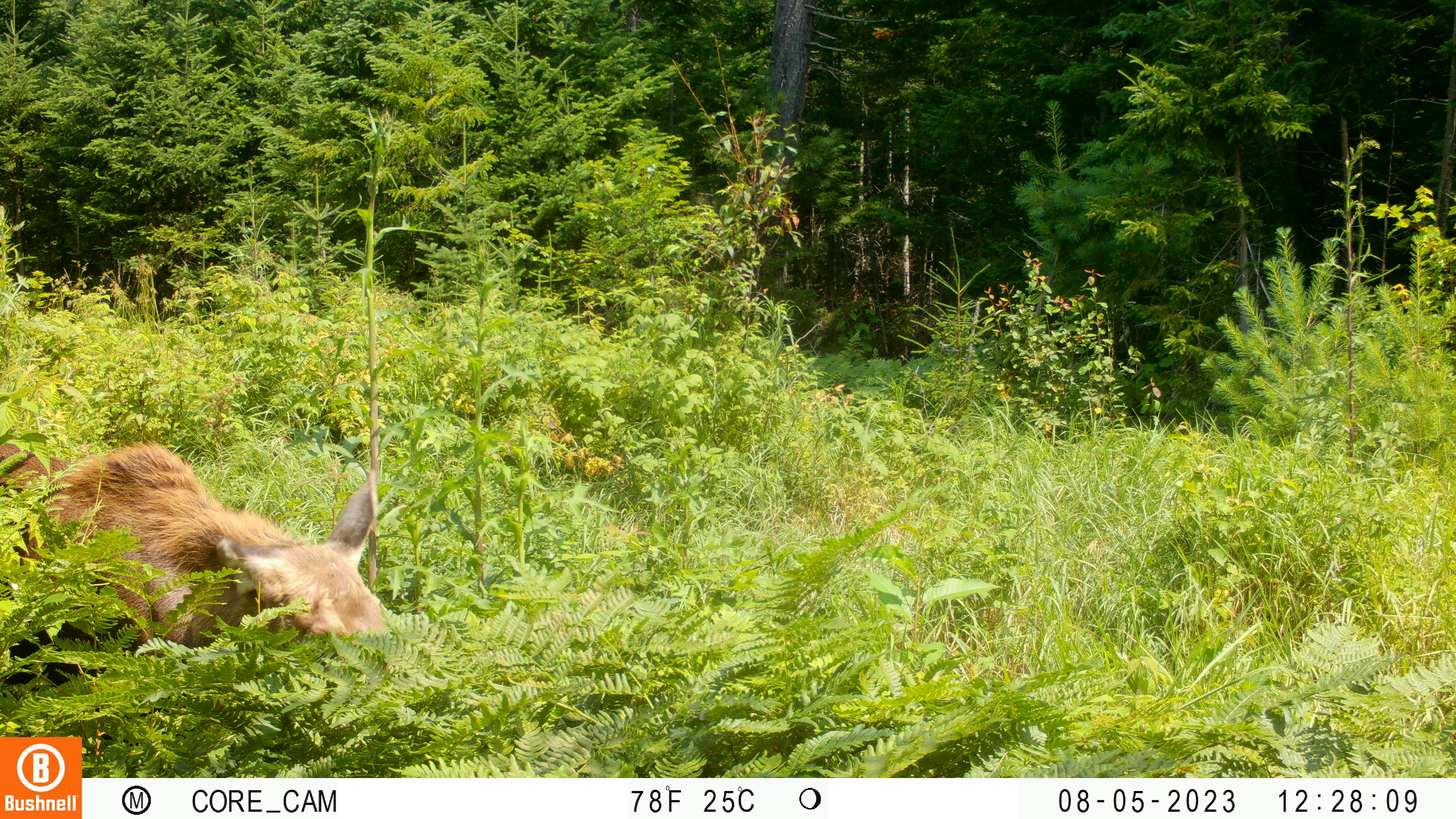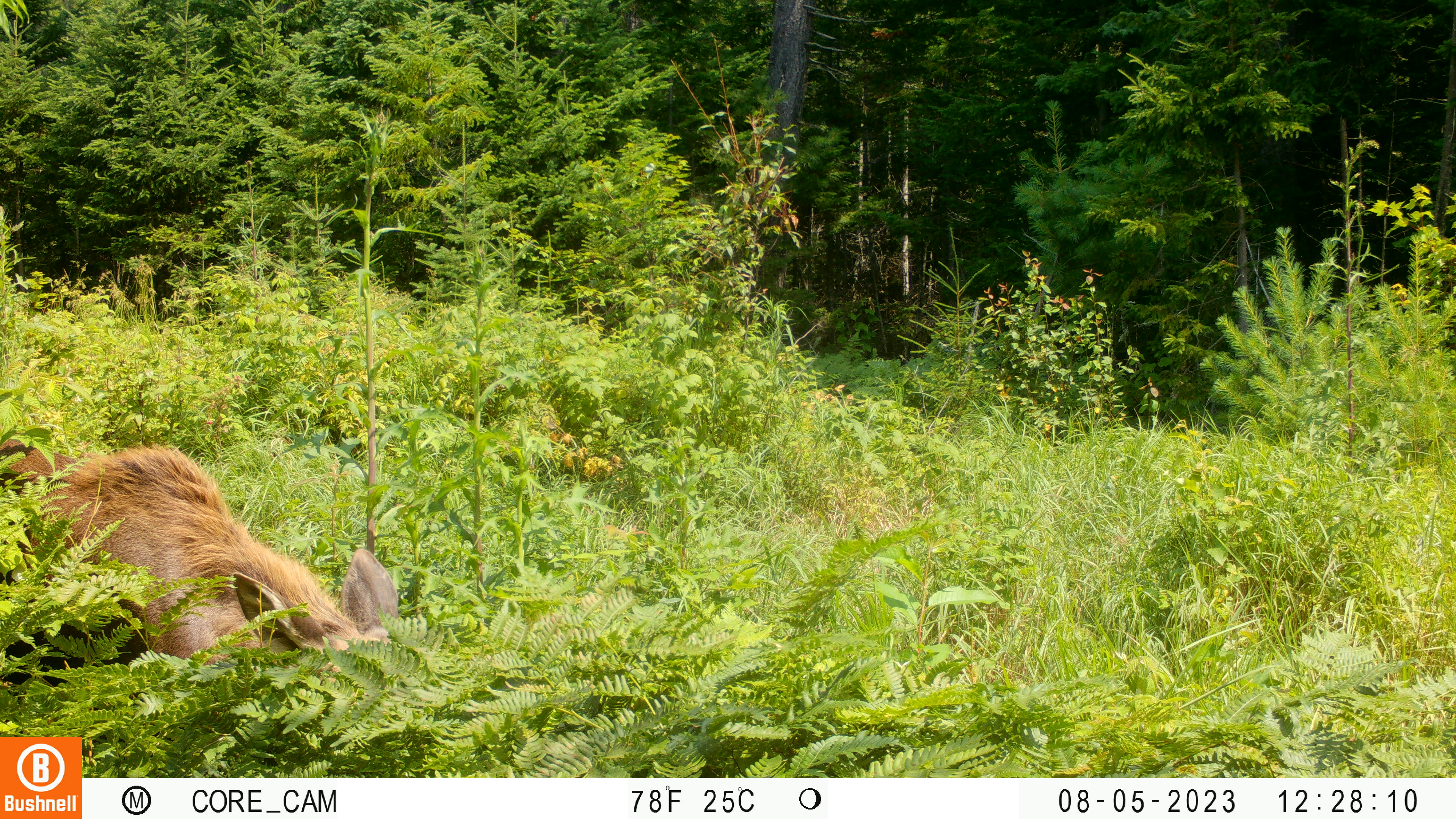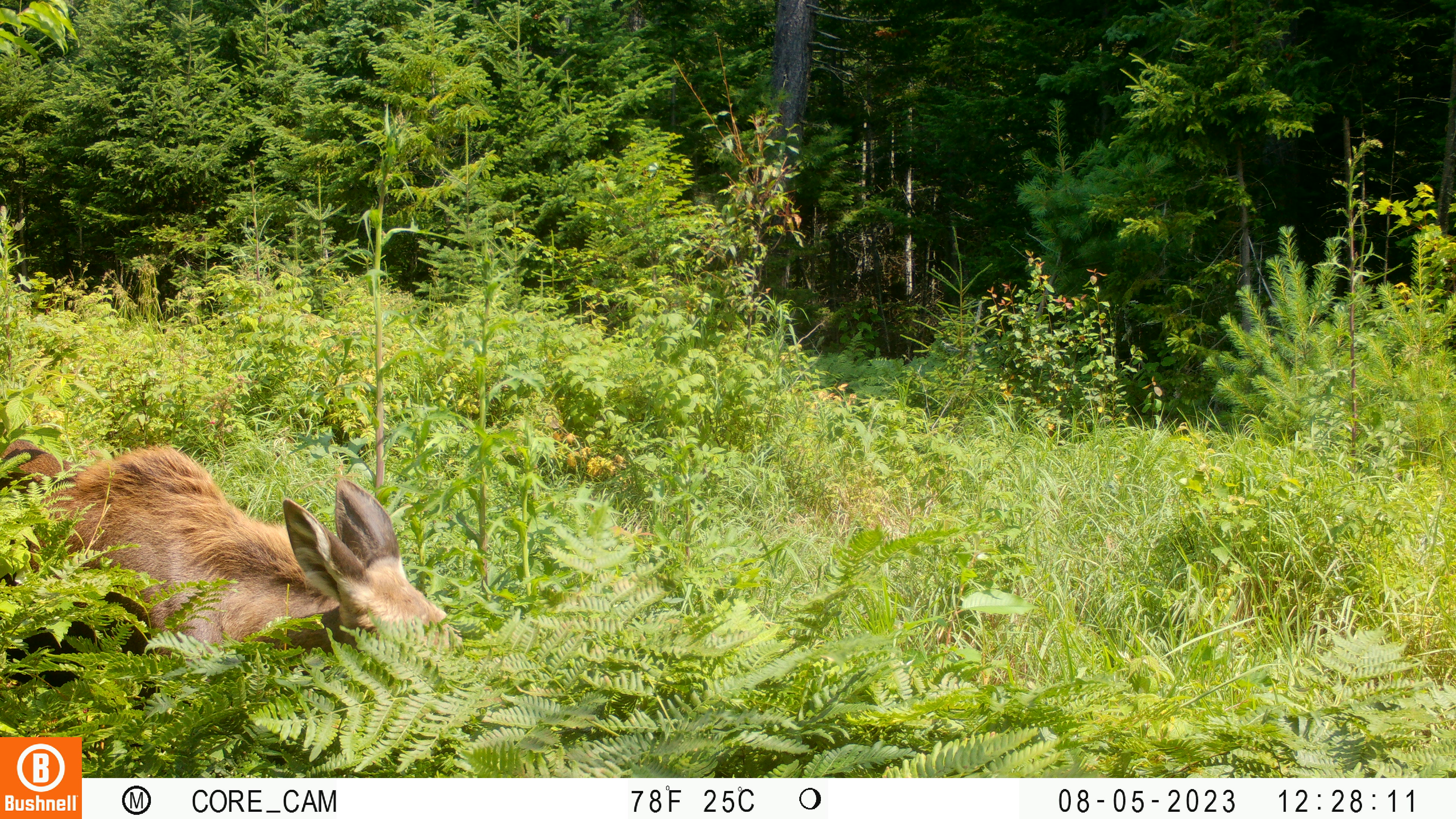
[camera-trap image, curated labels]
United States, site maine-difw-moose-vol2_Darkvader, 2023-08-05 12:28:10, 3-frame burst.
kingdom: Animalia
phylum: Chordata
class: Mammalia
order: Artiodactyla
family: Cervidae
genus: Alces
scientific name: Alces alces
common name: moose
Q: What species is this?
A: Moose (Alces alces).